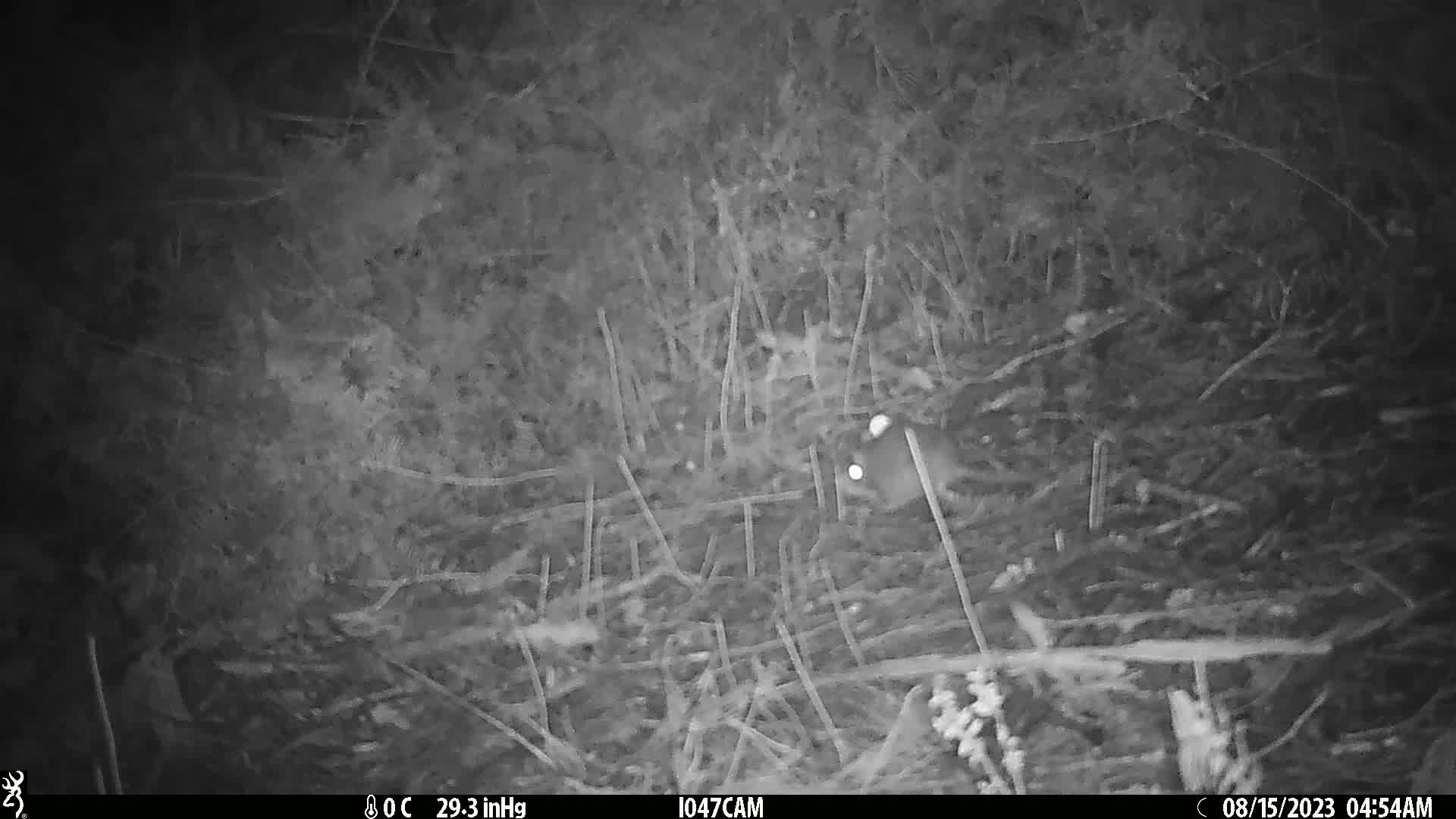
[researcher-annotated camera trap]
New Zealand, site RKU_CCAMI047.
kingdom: Animalia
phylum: Chordata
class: Mammalia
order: Rodentia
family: Muridae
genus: Rattus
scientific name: Rattus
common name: rat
Rat (Rattus).